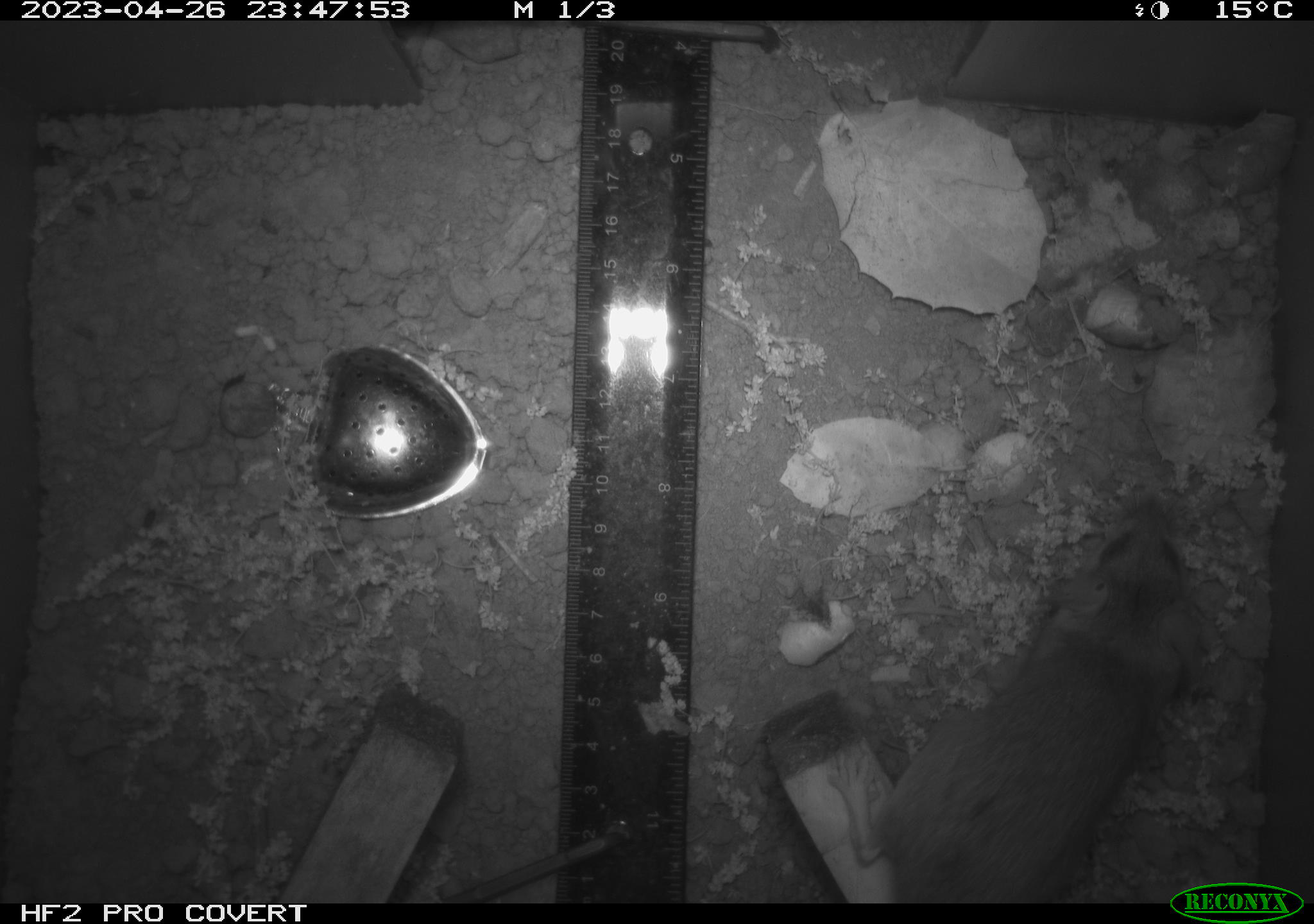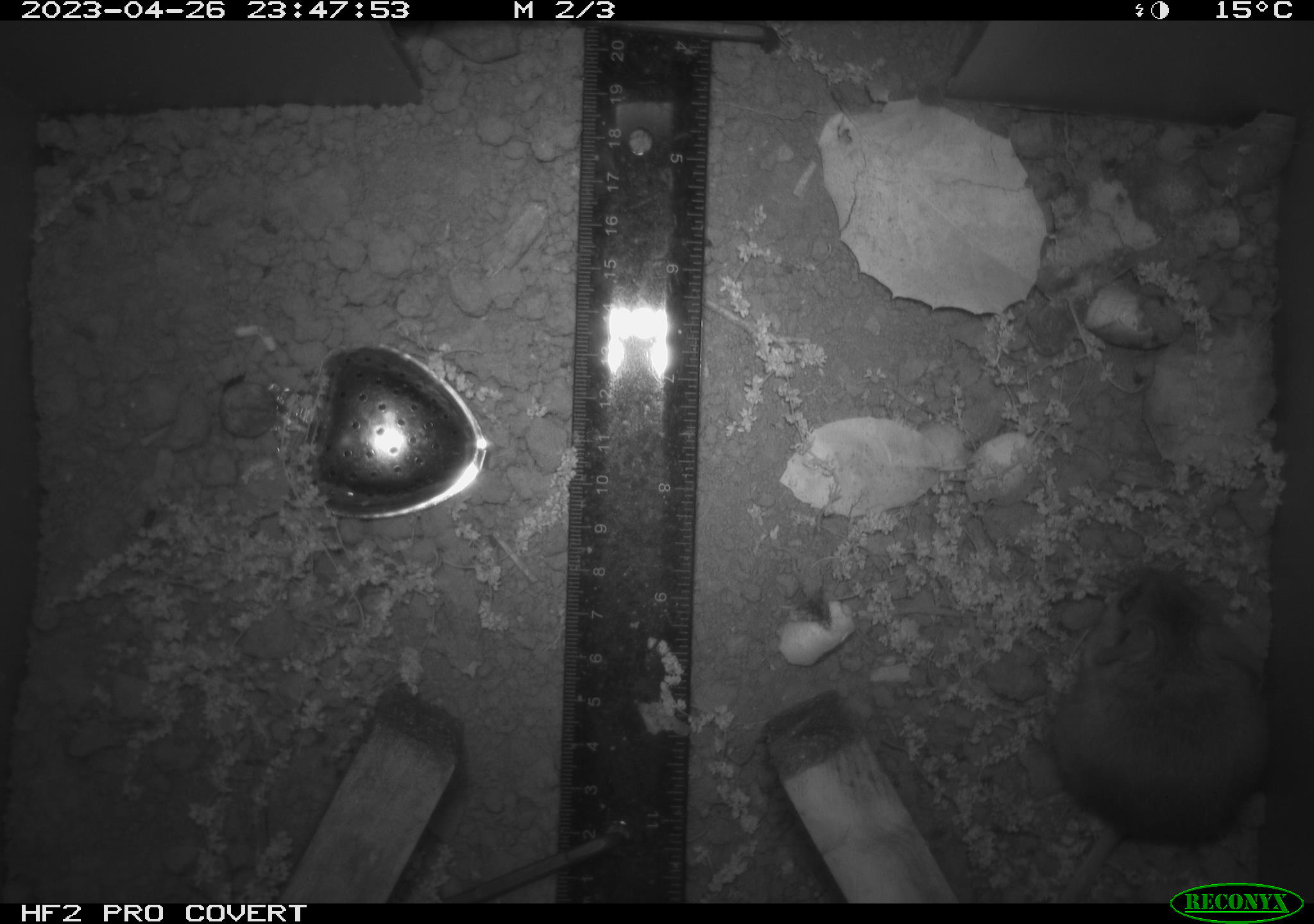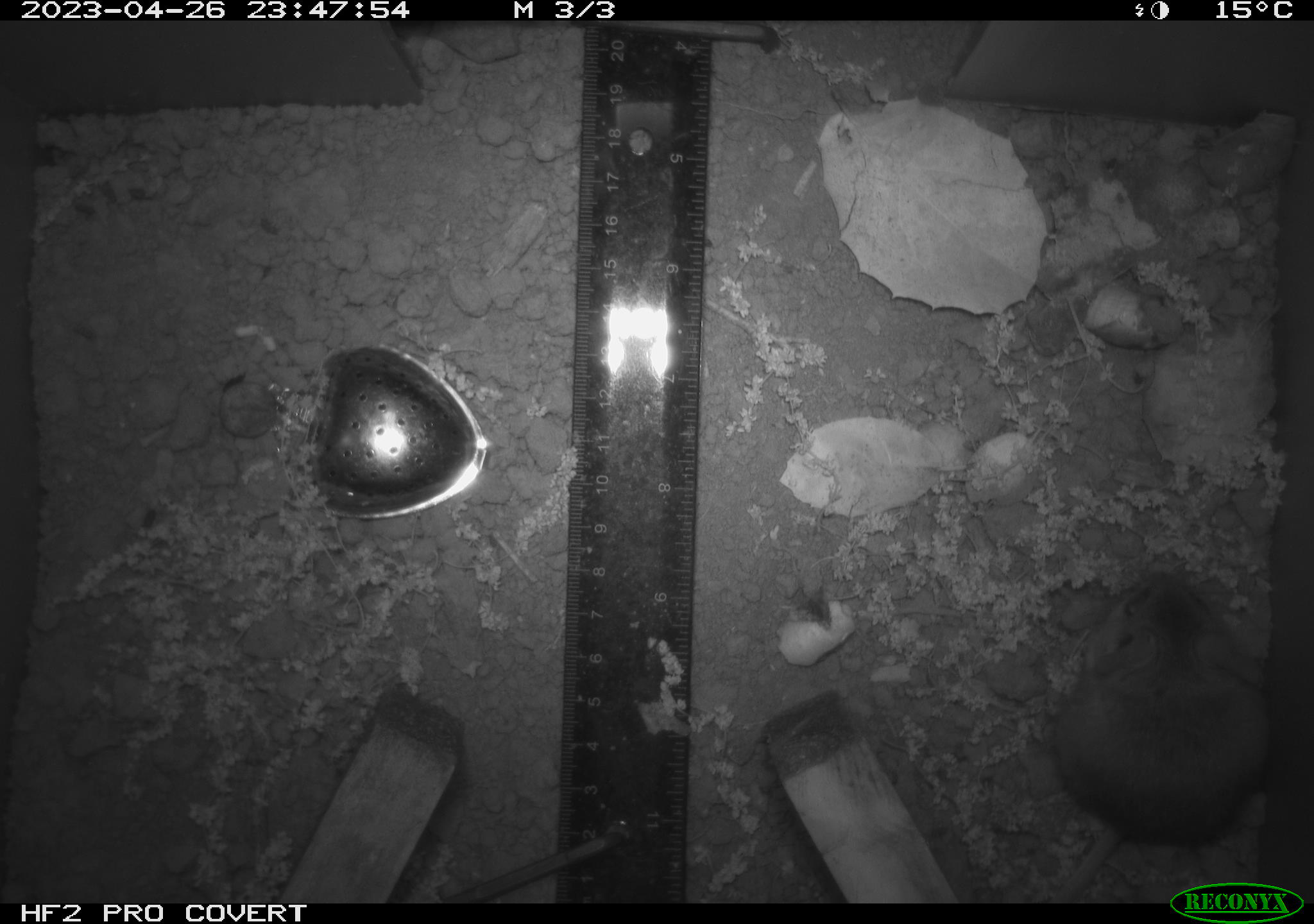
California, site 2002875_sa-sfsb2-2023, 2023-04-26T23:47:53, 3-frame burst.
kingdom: Animalia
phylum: Chordata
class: Mammalia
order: Rodentia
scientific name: Rodentia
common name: mouse species